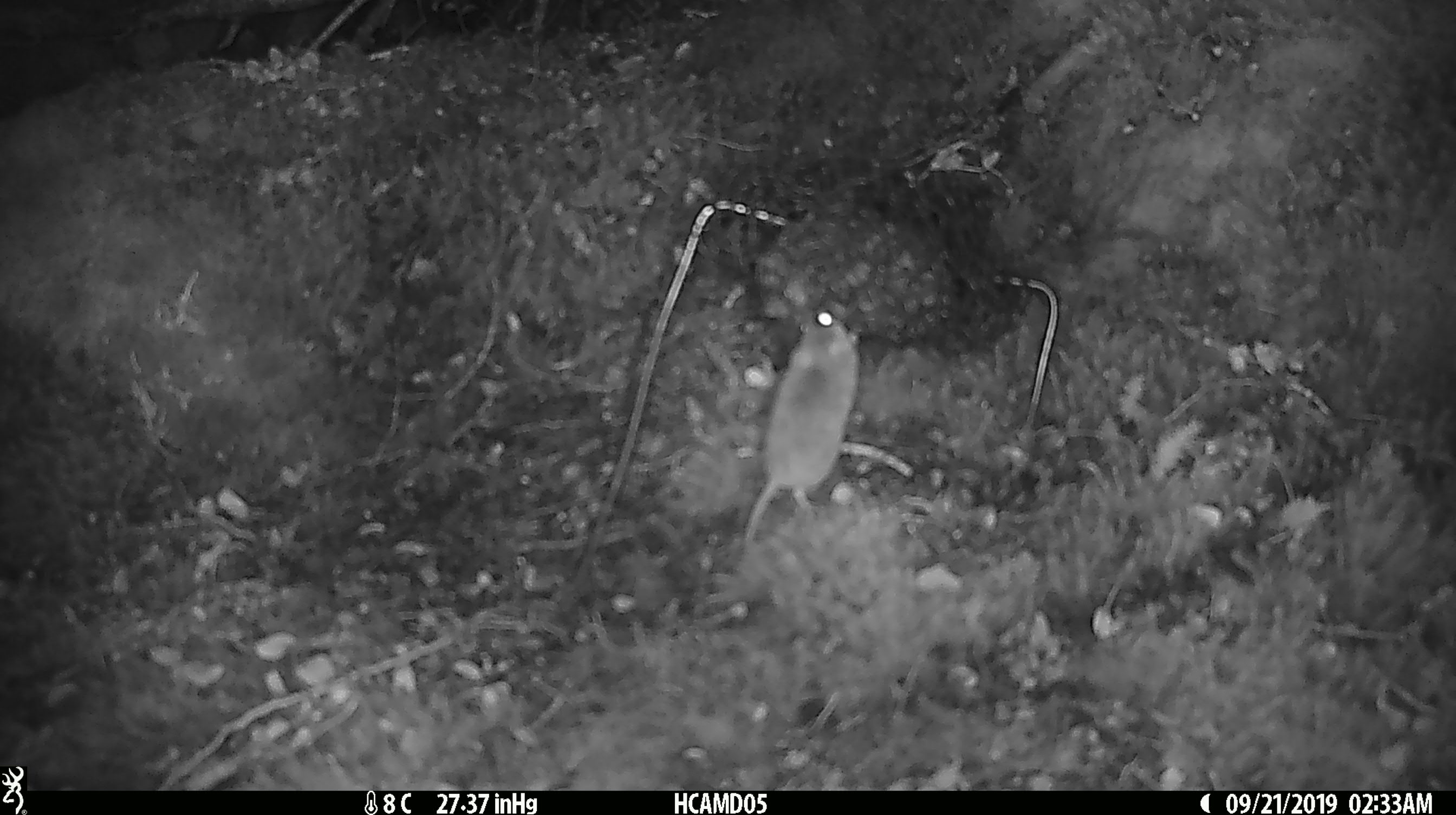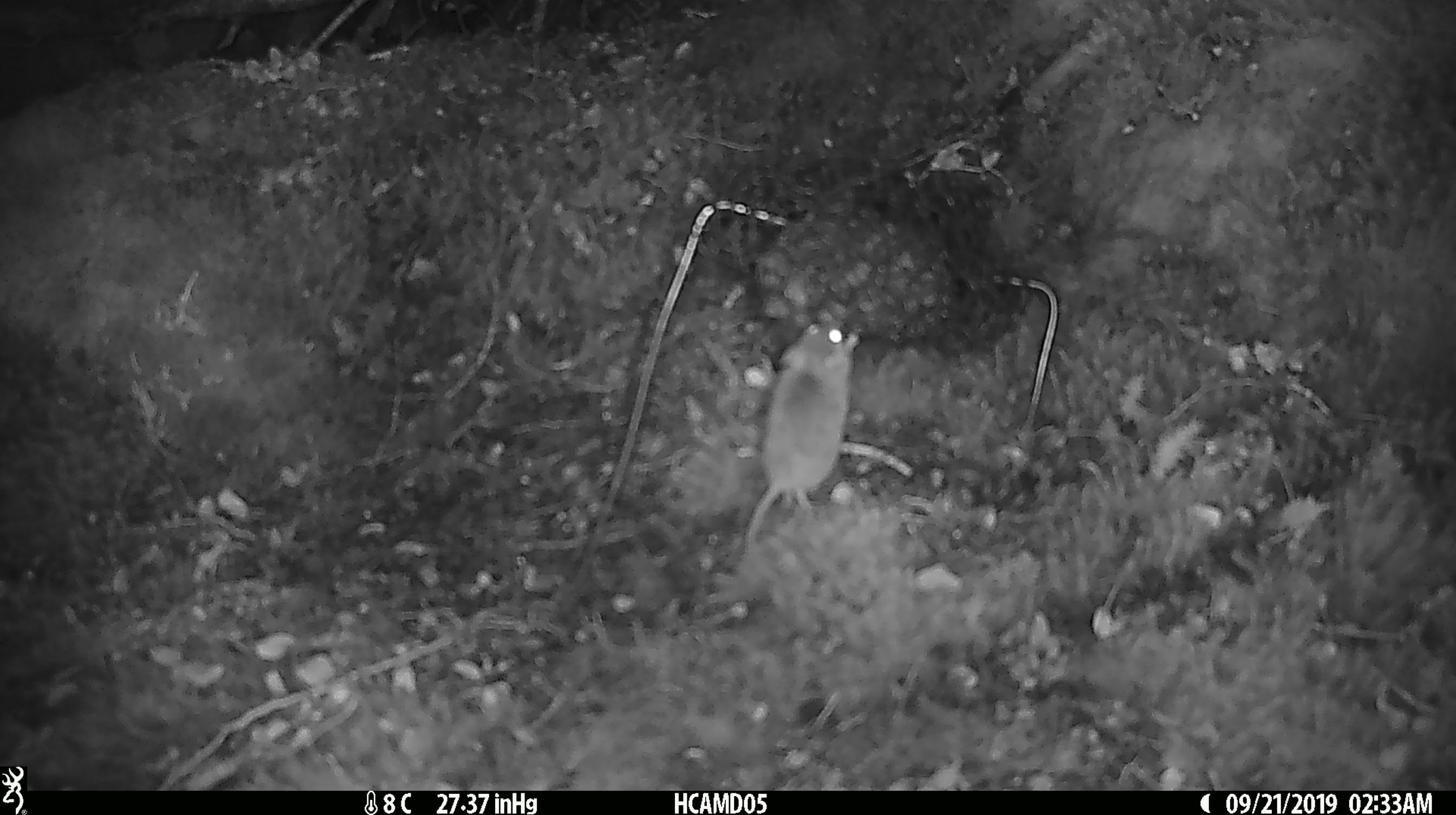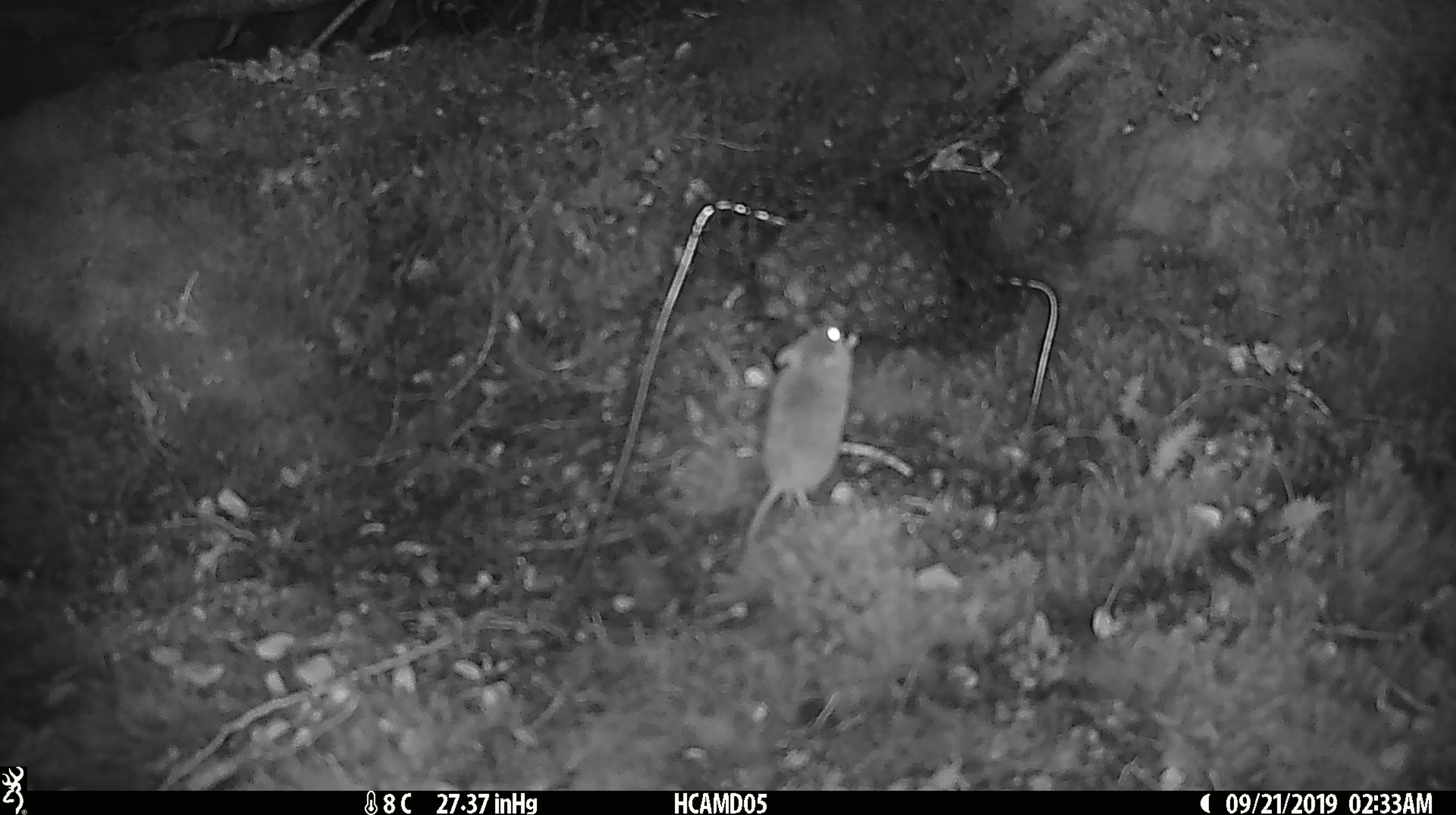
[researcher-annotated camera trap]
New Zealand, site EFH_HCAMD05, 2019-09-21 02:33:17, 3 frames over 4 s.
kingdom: Animalia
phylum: Chordata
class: Mammalia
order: Rodentia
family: Muridae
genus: Mus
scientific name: Mus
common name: mouse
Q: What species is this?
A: Mouse (Mus).